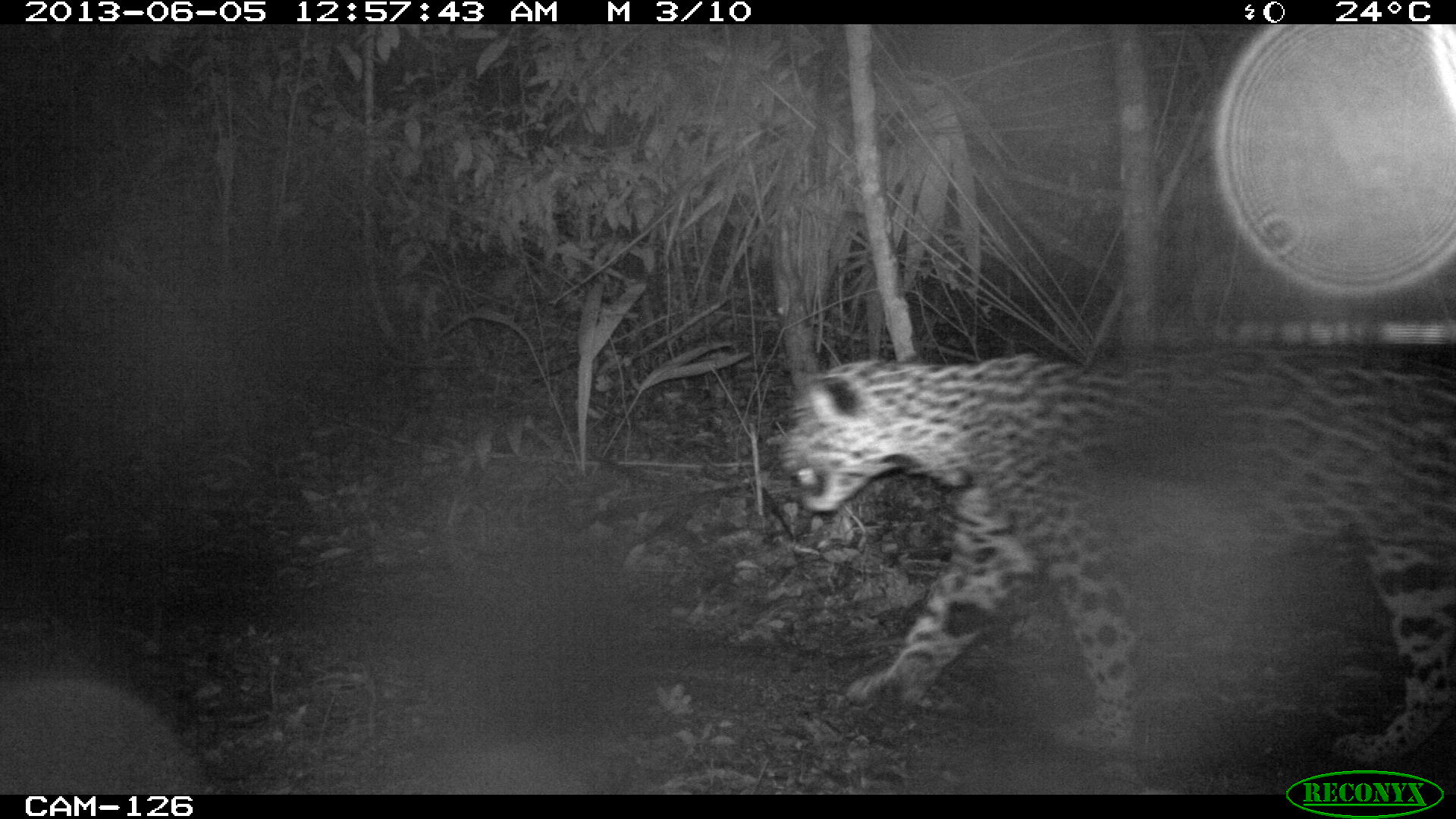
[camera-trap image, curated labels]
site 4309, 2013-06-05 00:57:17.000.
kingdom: Animalia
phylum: Chordata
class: Mammalia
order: Carnivora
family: Felidae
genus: Panthera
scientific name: Panthera onca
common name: jaguar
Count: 1.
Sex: male.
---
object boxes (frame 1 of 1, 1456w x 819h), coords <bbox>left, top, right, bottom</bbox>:
panthera onca: <bbox>774, 345, 1456, 768</bbox>